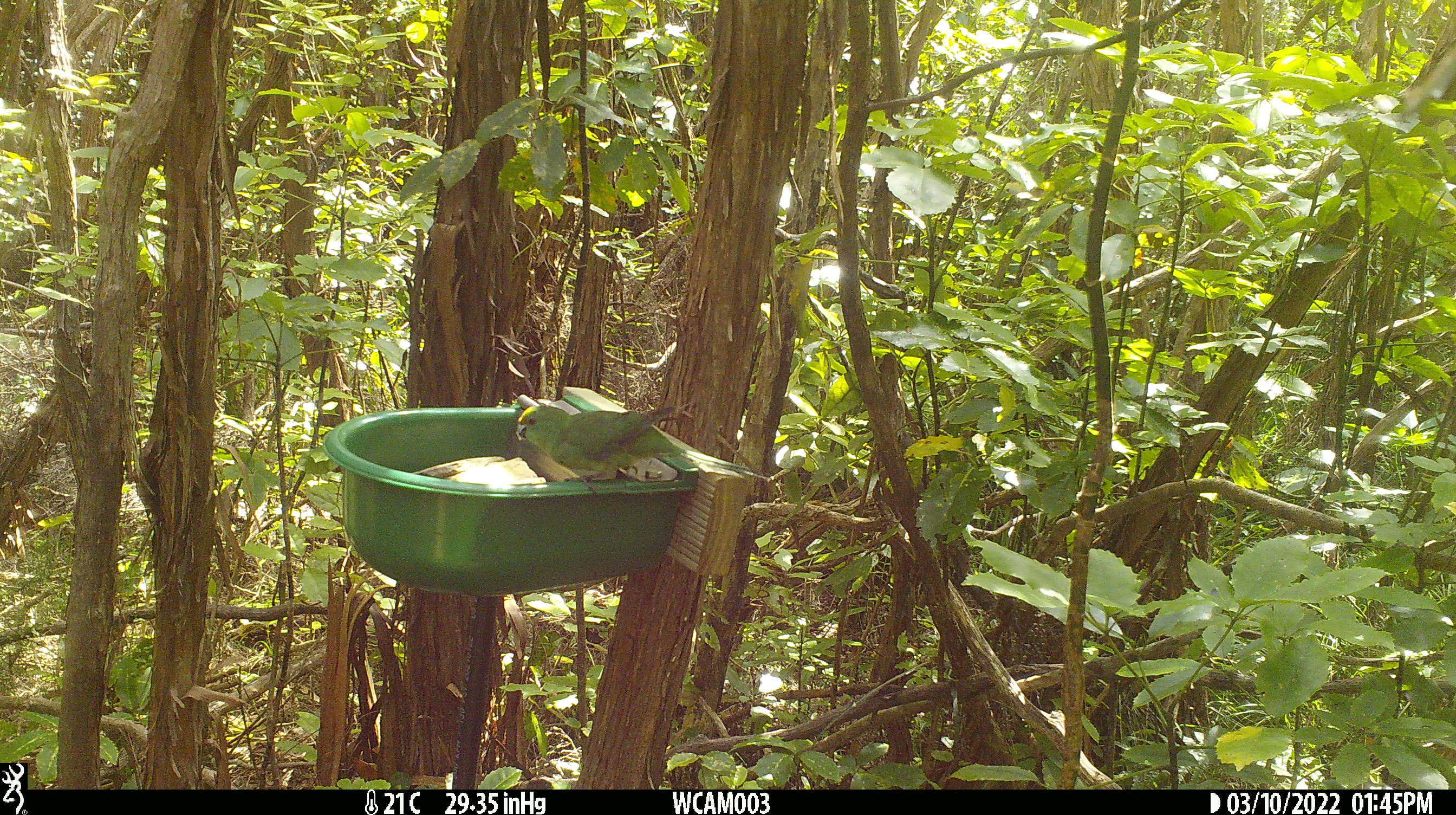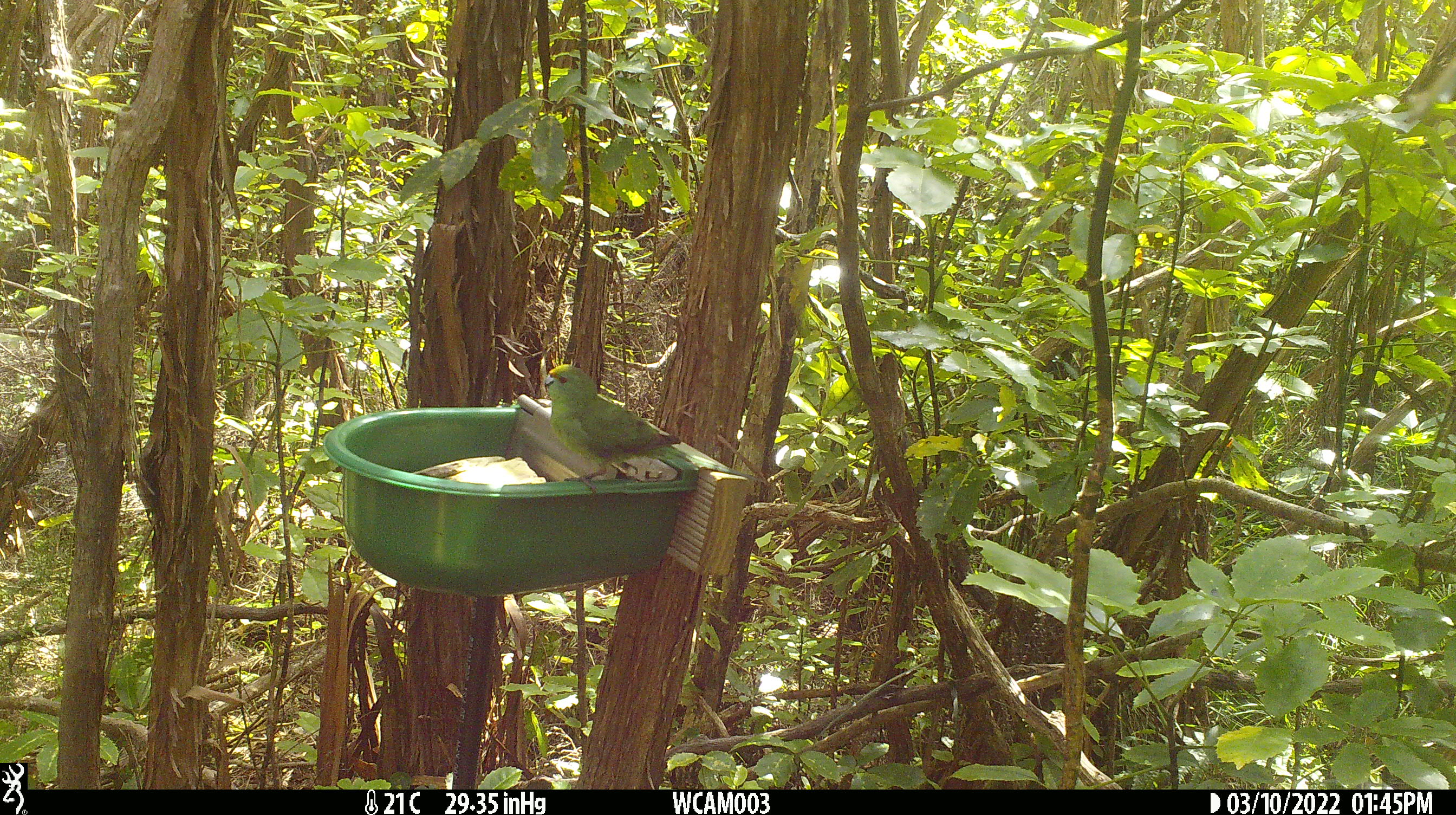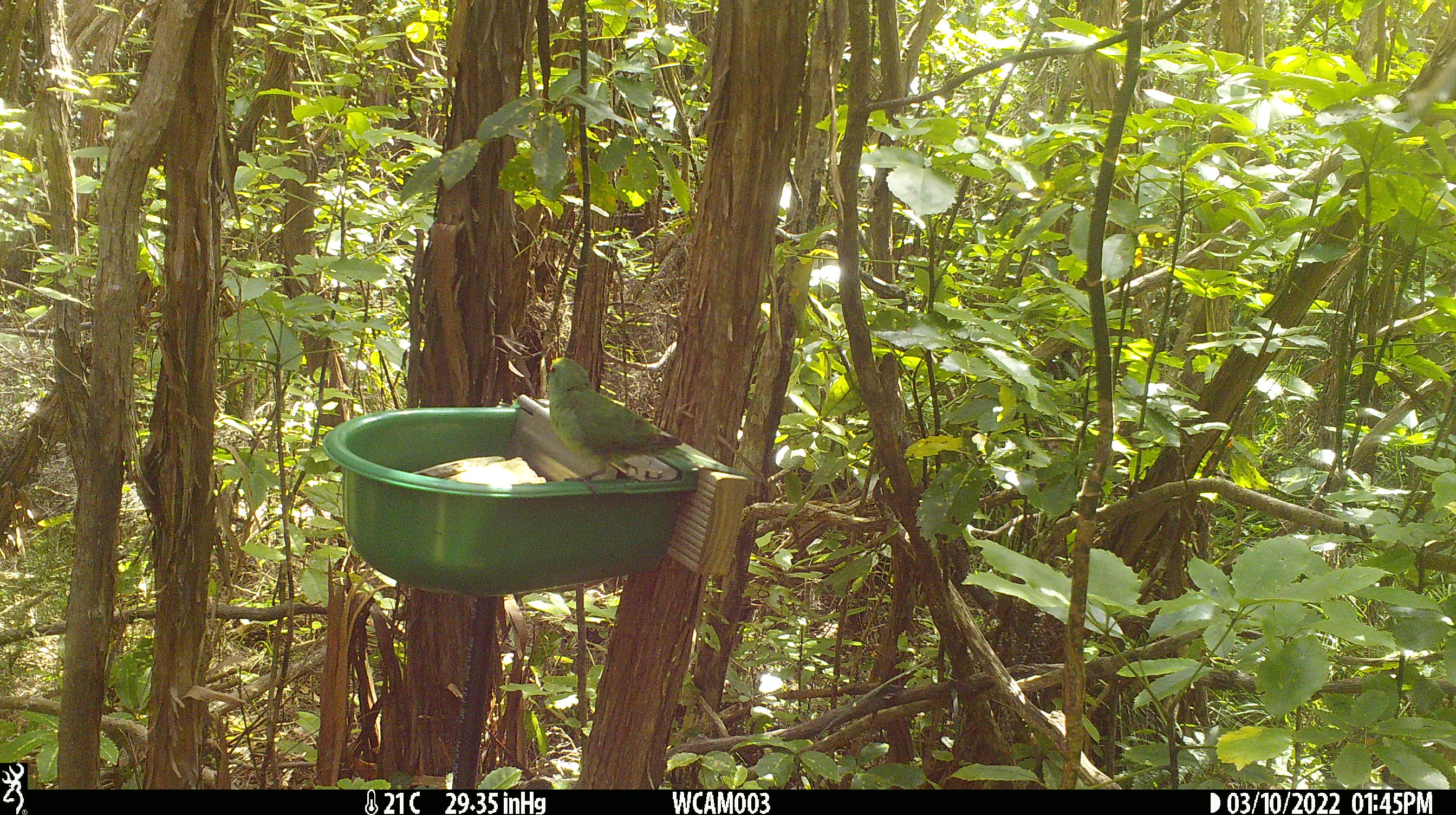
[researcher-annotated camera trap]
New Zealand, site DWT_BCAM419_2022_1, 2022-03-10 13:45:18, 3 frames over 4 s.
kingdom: Animalia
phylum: Chordata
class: Aves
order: Psittaciformes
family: Psittaculidae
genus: Cyanoramphus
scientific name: Cyanoramphus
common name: parakeet